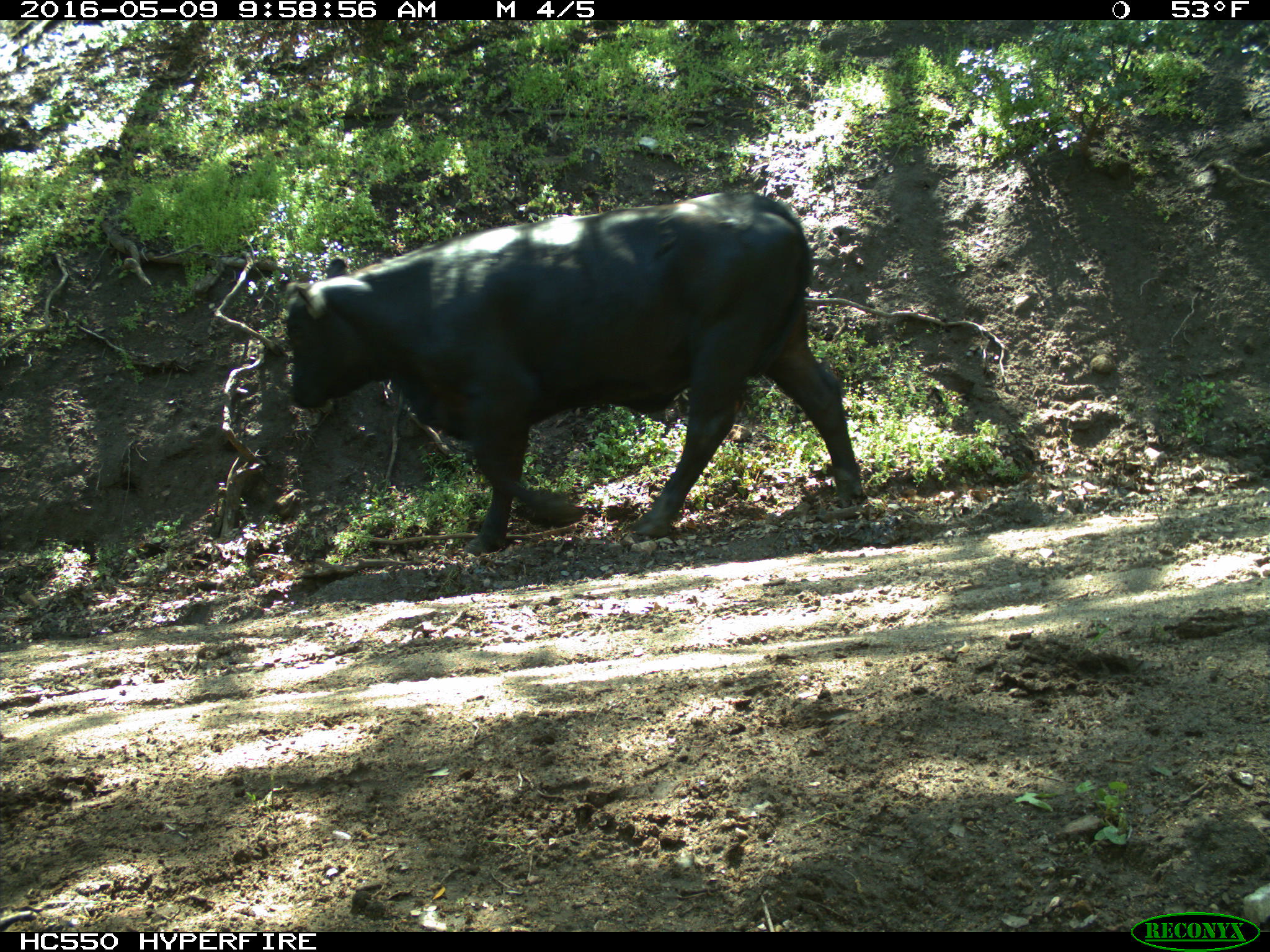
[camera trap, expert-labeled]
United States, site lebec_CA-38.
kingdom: Animalia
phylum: Chordata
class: Mammalia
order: Artiodactyla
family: Bovidae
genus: Bos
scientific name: Bos taurus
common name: domestic cow